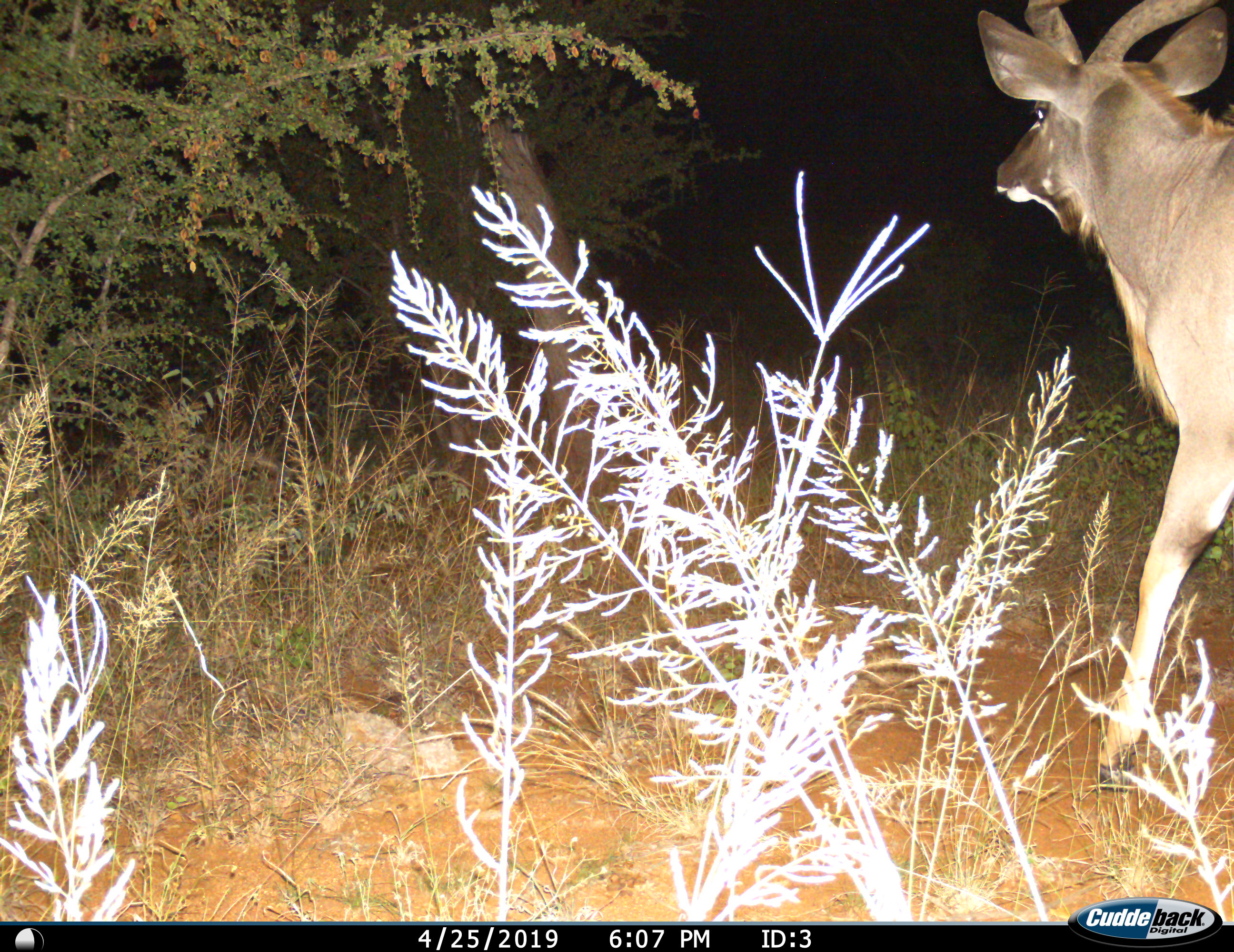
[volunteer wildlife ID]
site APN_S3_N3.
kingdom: Animalia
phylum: Chordata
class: Mammalia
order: Artiodactyla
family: Bovidae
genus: Tragelaphus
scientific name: Tragelaphus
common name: kudu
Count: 1.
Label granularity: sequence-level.